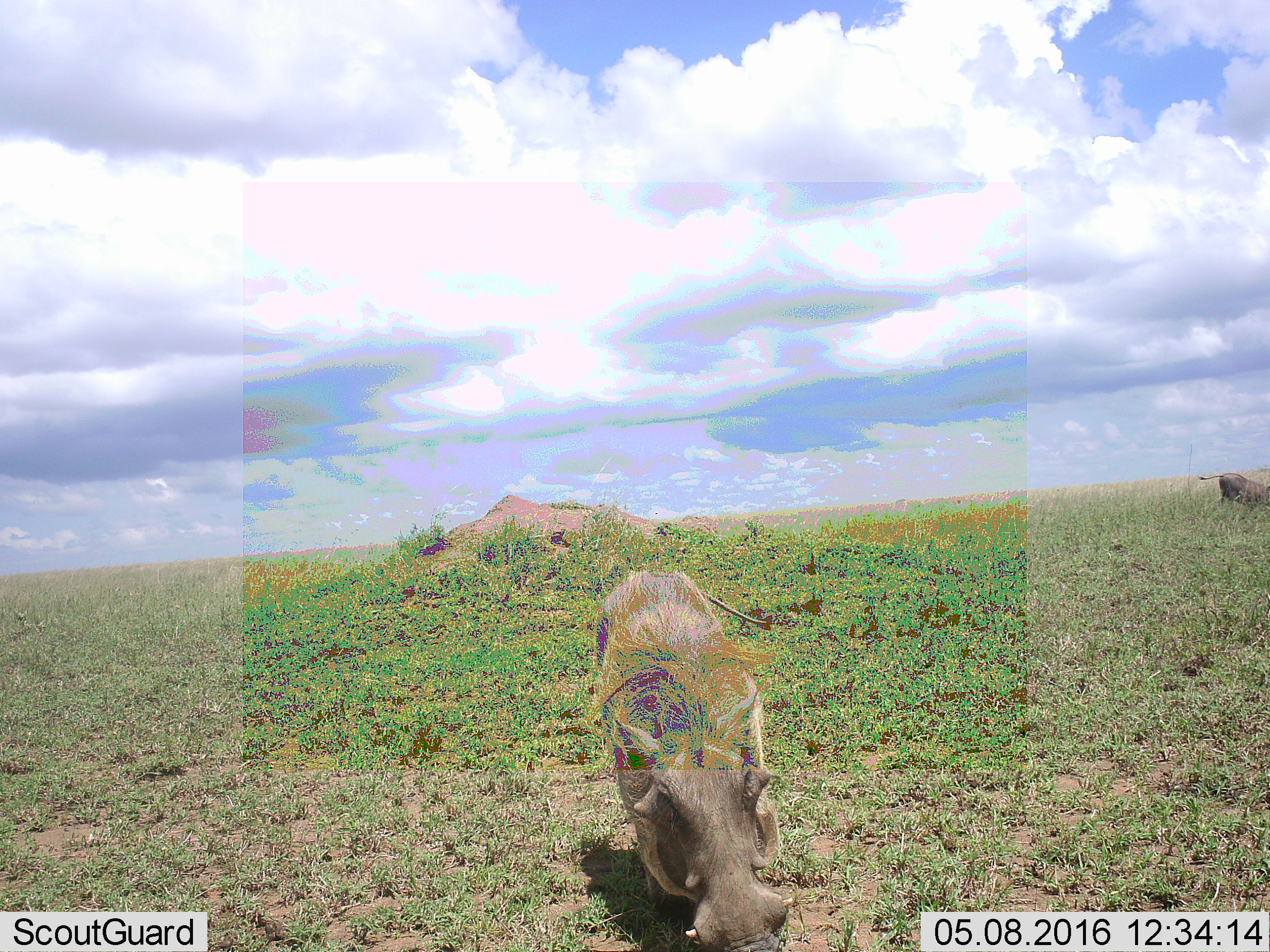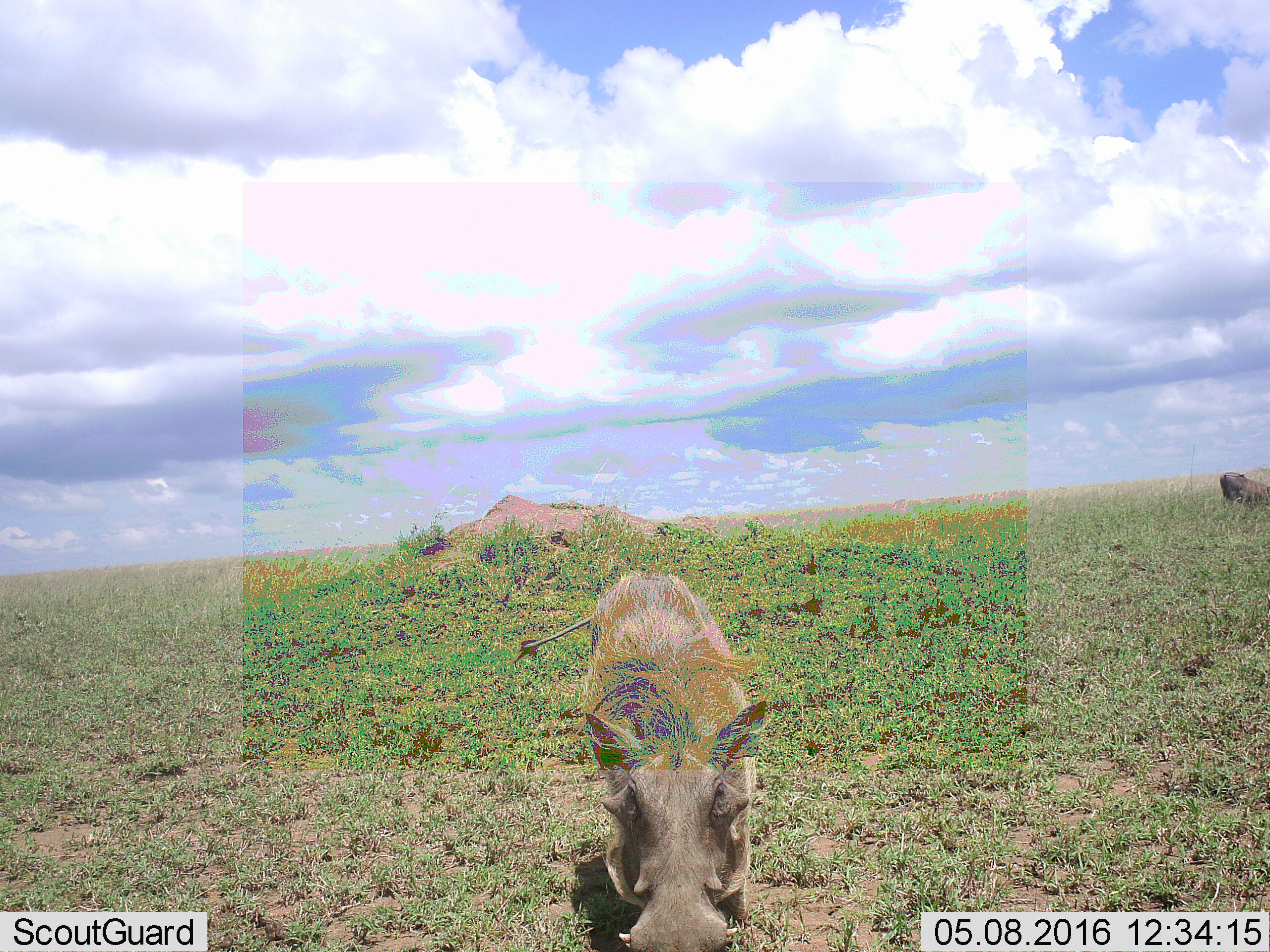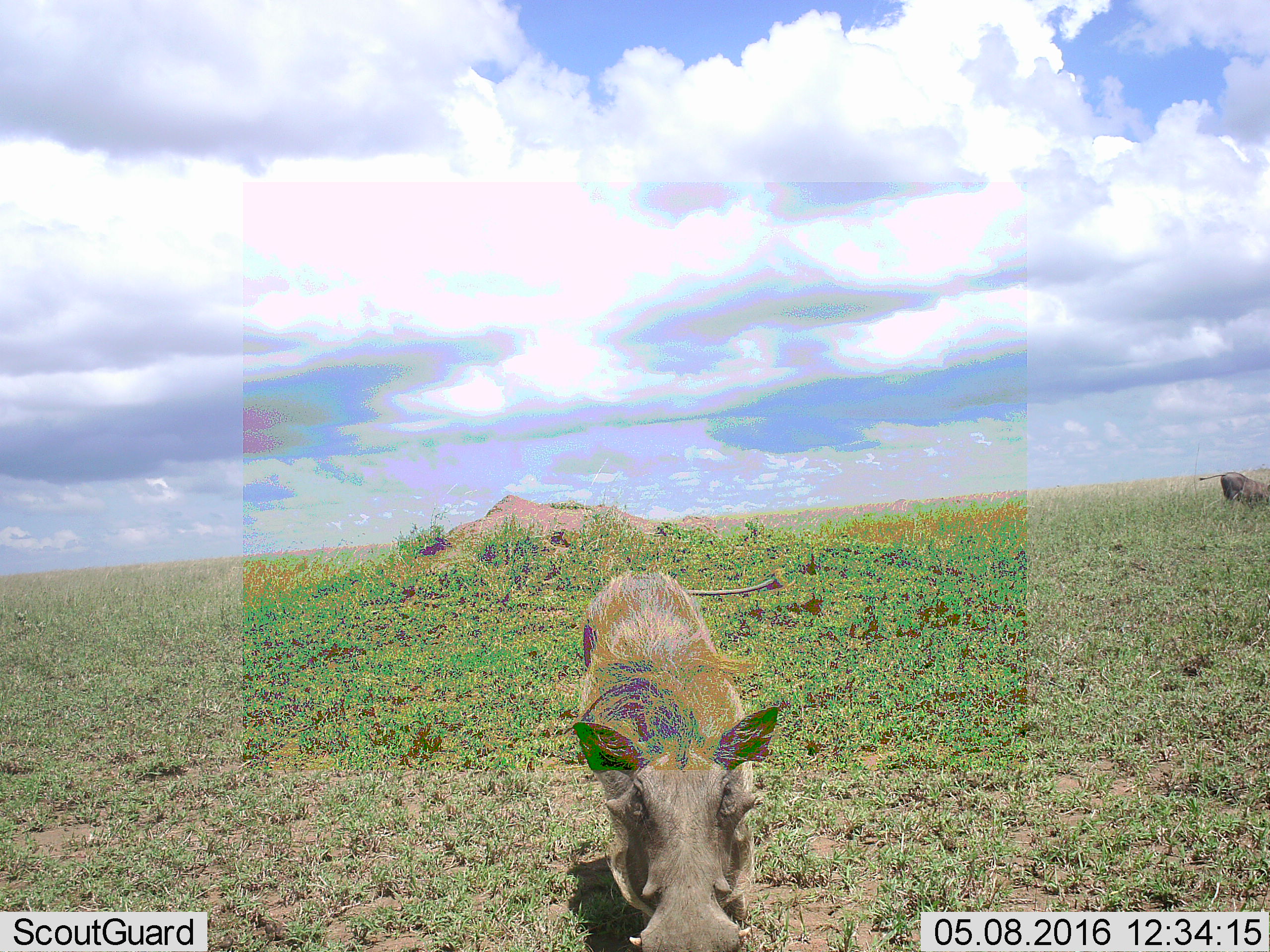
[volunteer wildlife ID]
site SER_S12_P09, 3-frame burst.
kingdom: Animalia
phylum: Chordata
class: Mammalia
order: Artiodactyla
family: Suidae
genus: Phacochoerus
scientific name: Phacochoerus africanus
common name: warthog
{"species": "warthog (Phacochoerus africanus)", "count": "2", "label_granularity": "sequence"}